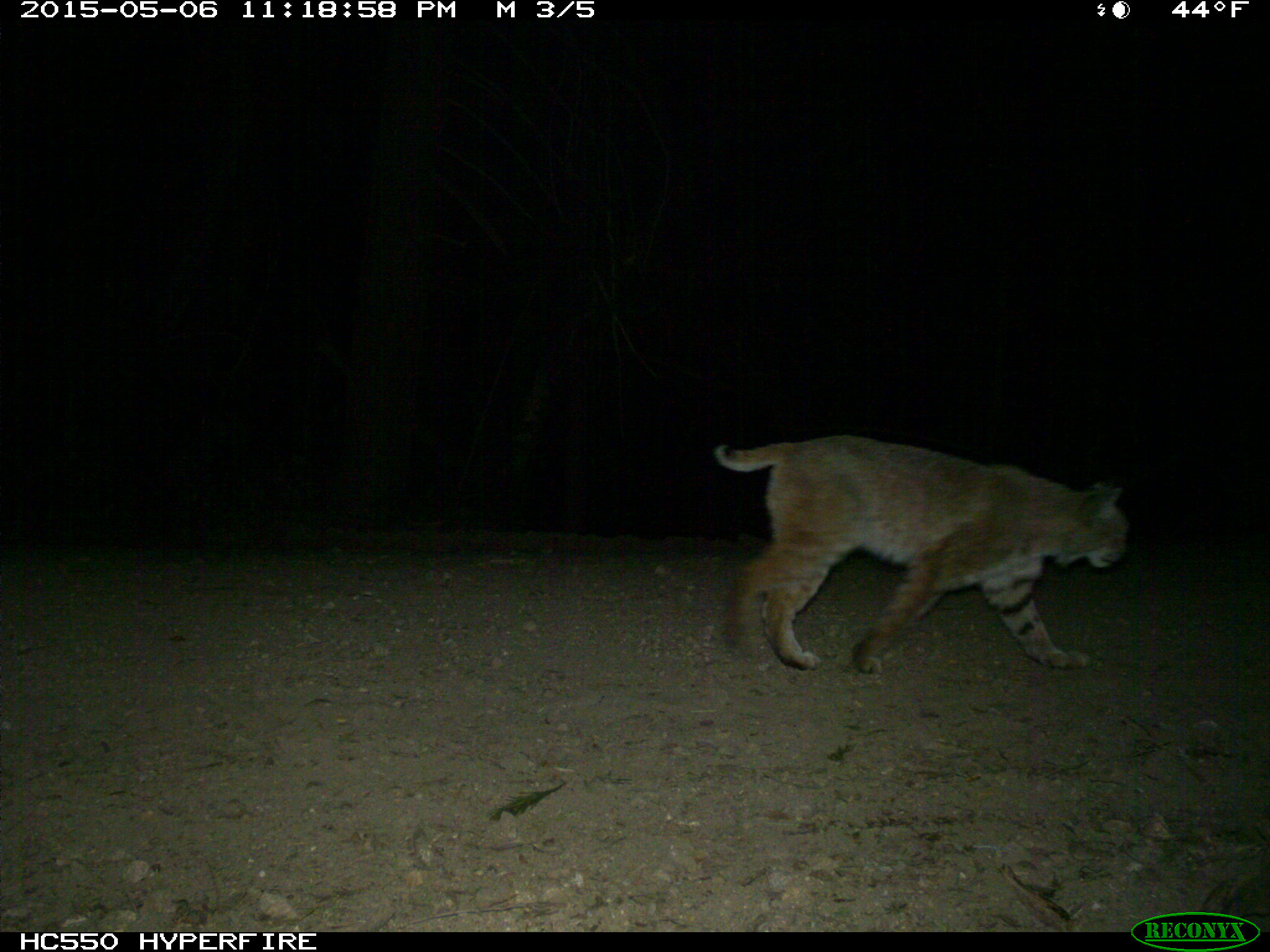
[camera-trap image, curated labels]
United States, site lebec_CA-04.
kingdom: Animalia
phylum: Chordata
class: Mammalia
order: Carnivora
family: Felidae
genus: Lynx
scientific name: Lynx rufus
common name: bobcat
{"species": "Lynx rufus (bobcat)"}